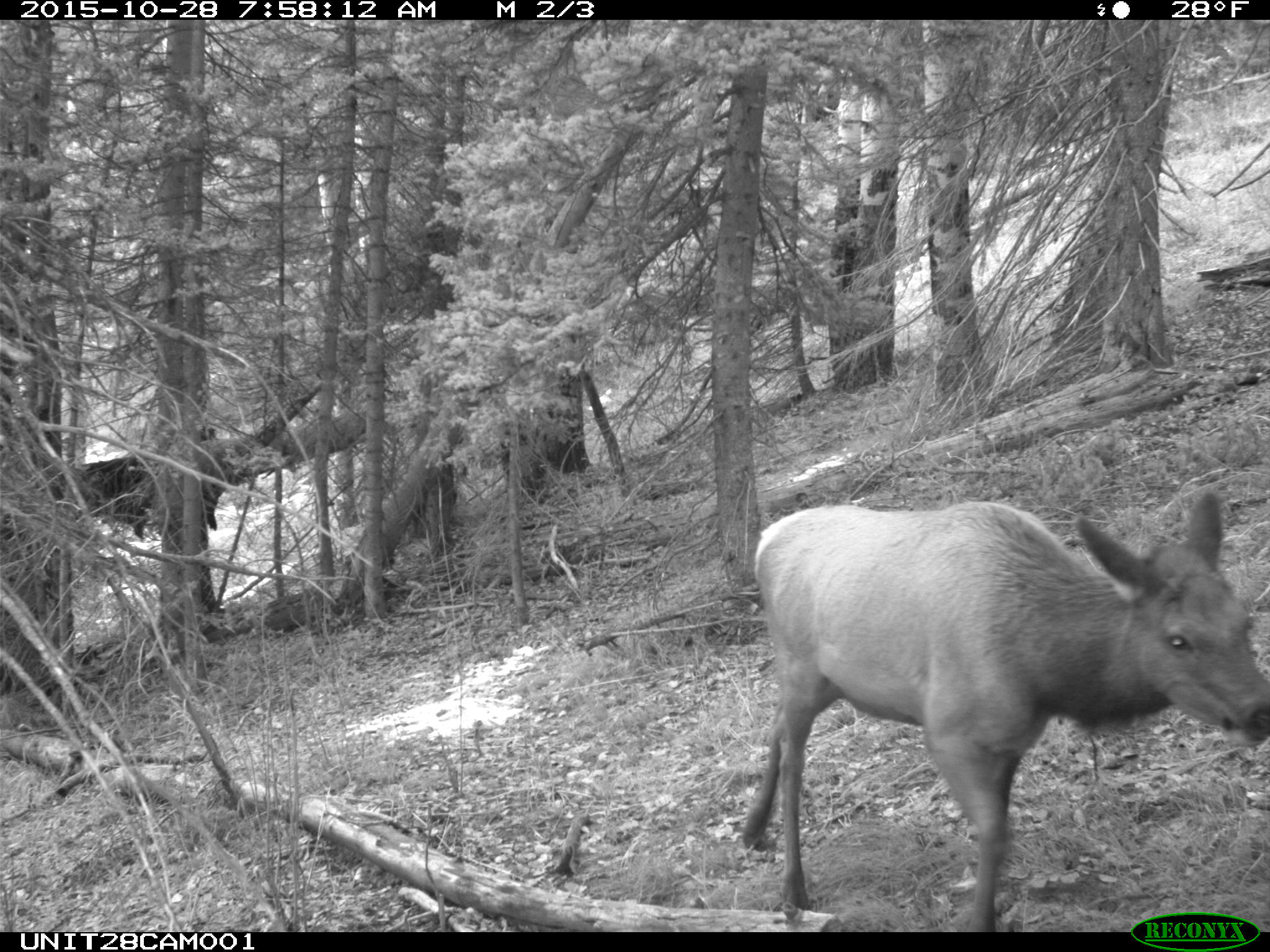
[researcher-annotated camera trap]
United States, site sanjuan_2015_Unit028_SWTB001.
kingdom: Animalia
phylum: Chordata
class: Mammalia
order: Artiodactyla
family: Cervidae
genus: Cervus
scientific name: Cervus elaphus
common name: red deer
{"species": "Cervus elaphus (red deer)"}